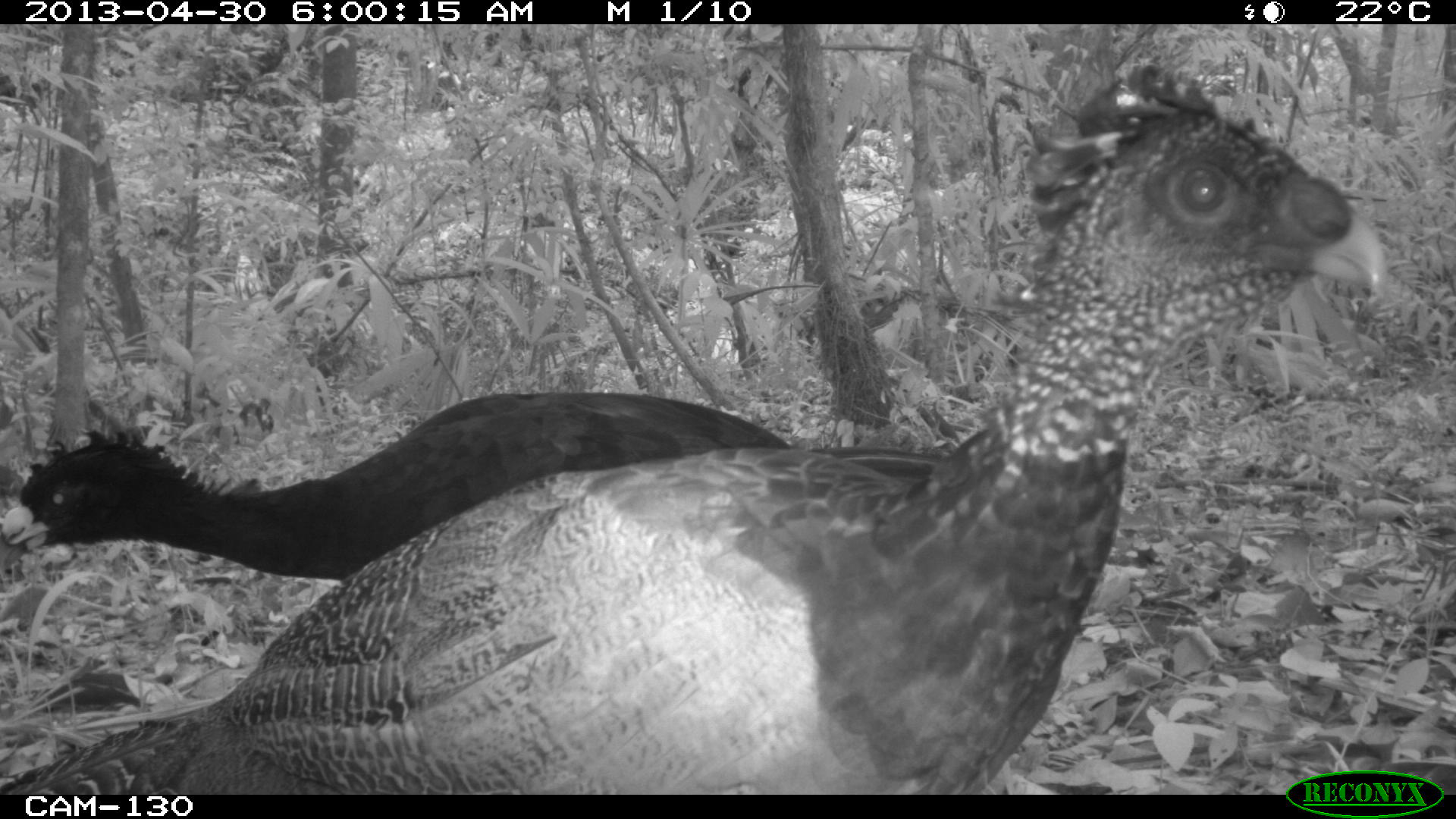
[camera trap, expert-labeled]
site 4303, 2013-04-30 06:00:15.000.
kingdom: Animalia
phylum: Chordata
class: Aves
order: Galliformes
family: Cracidae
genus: Crax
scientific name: Crax rubra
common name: great curassow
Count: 3.